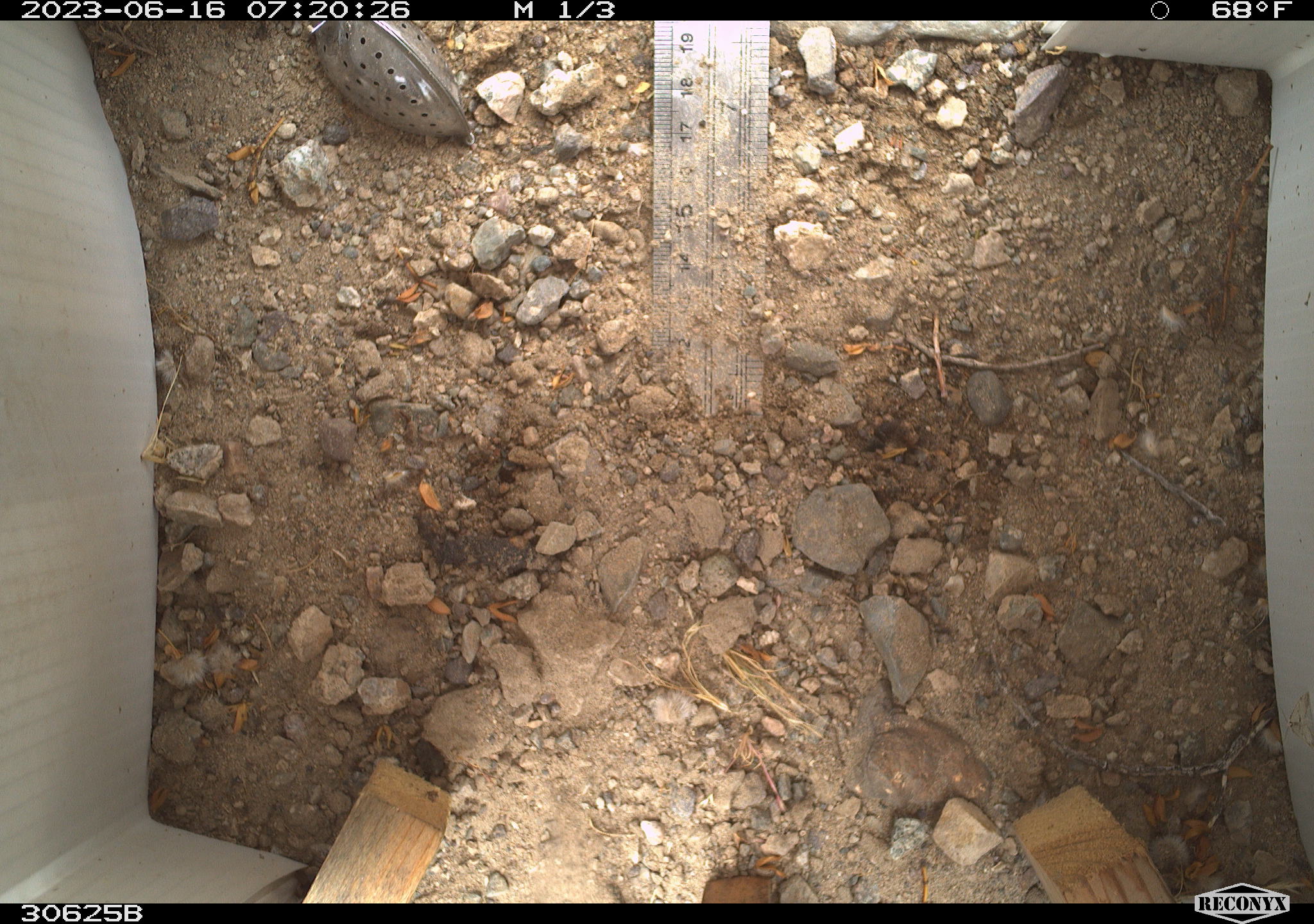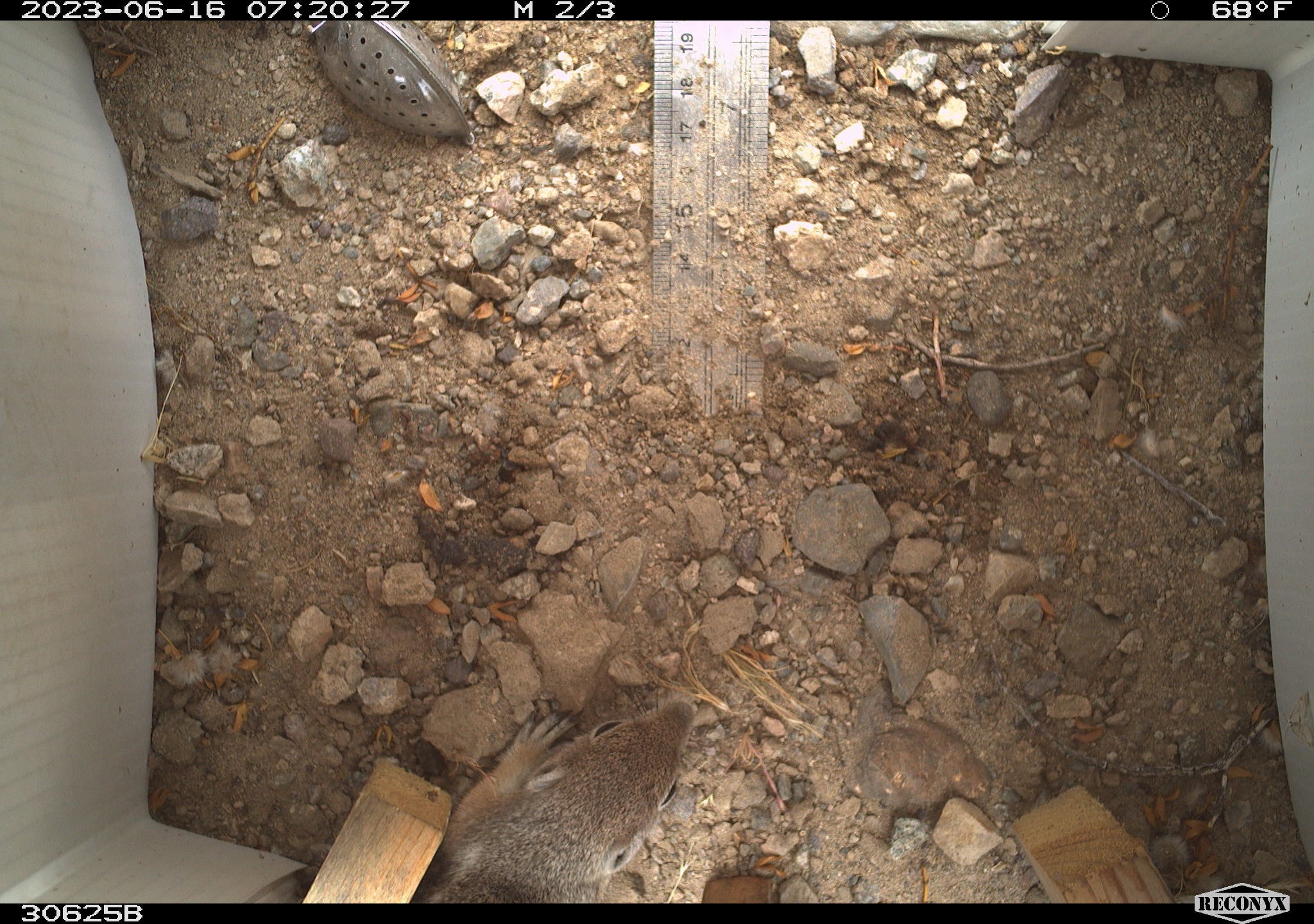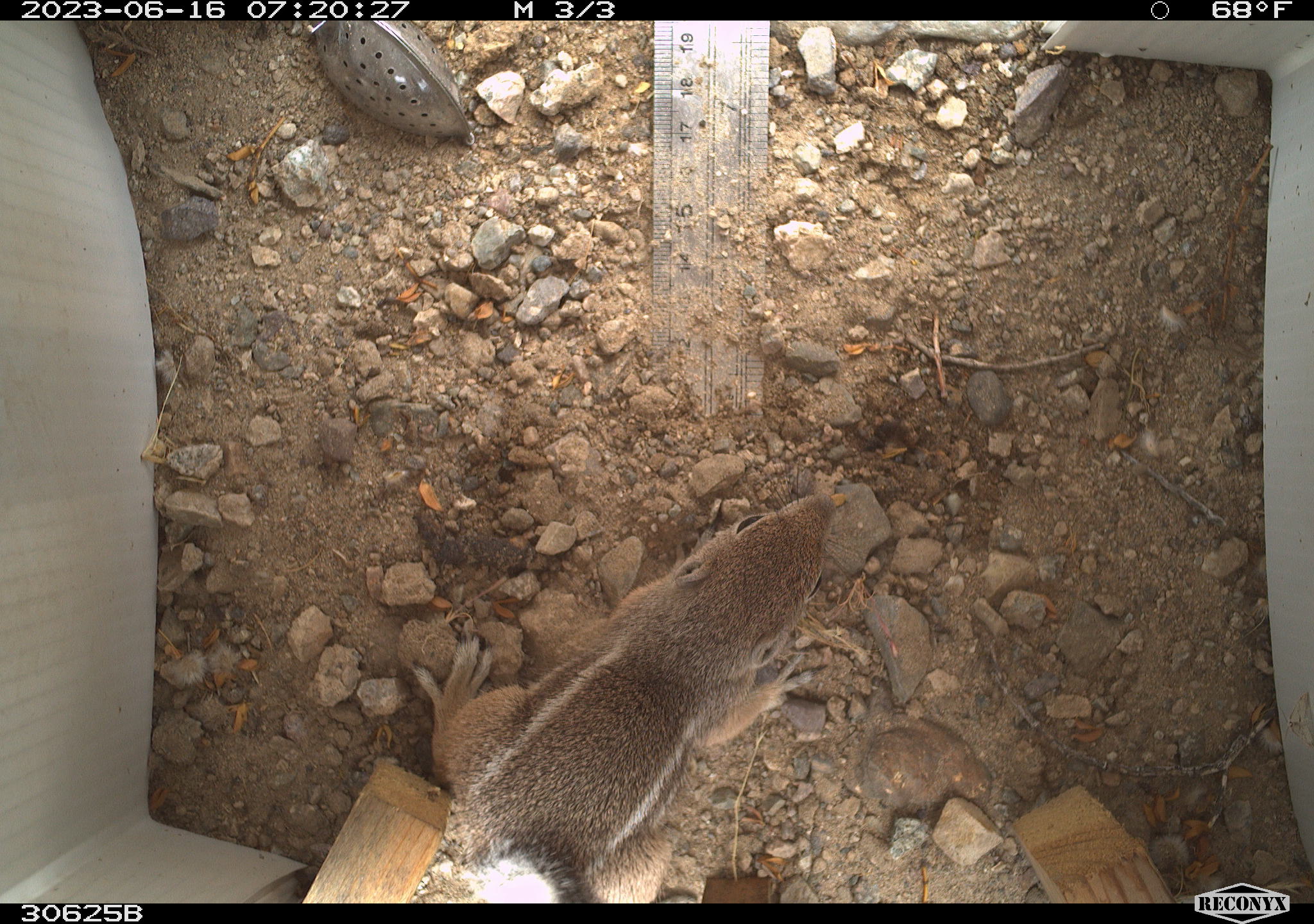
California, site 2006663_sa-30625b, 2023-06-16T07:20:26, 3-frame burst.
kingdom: Animalia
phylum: Chordata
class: Mammalia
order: Rodentia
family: Sciuridae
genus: Ammospermophilus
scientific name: Ammospermophilus leucurus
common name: white-tailed antelope squirrel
White-tailed antelope squirrel (Ammospermophilus leucurus).